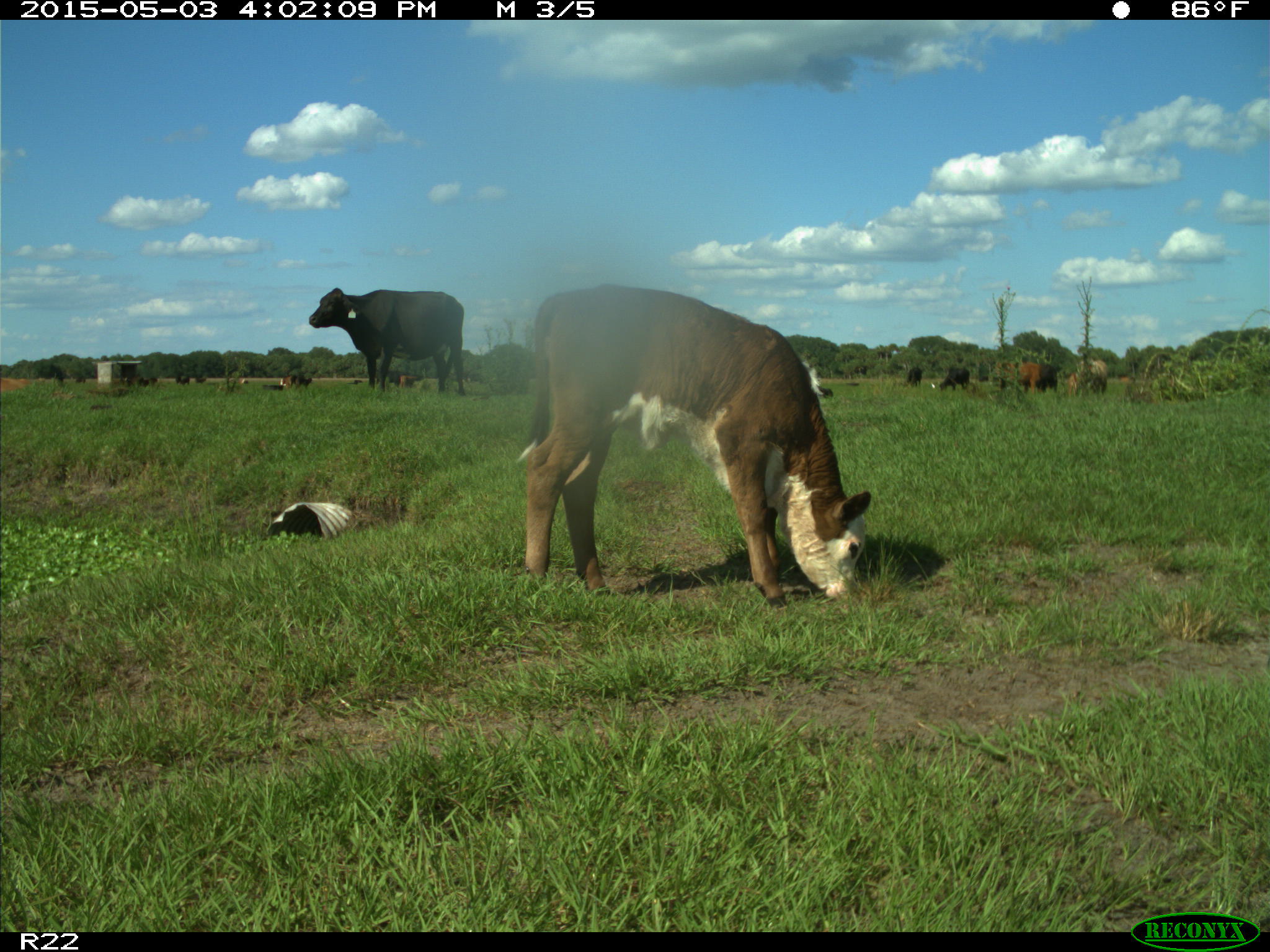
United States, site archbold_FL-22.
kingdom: Animalia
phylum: Chordata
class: Mammalia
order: Artiodactyla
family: Bovidae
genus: Bos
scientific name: Bos taurus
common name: domestic cow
Bos taurus (domestic cow).